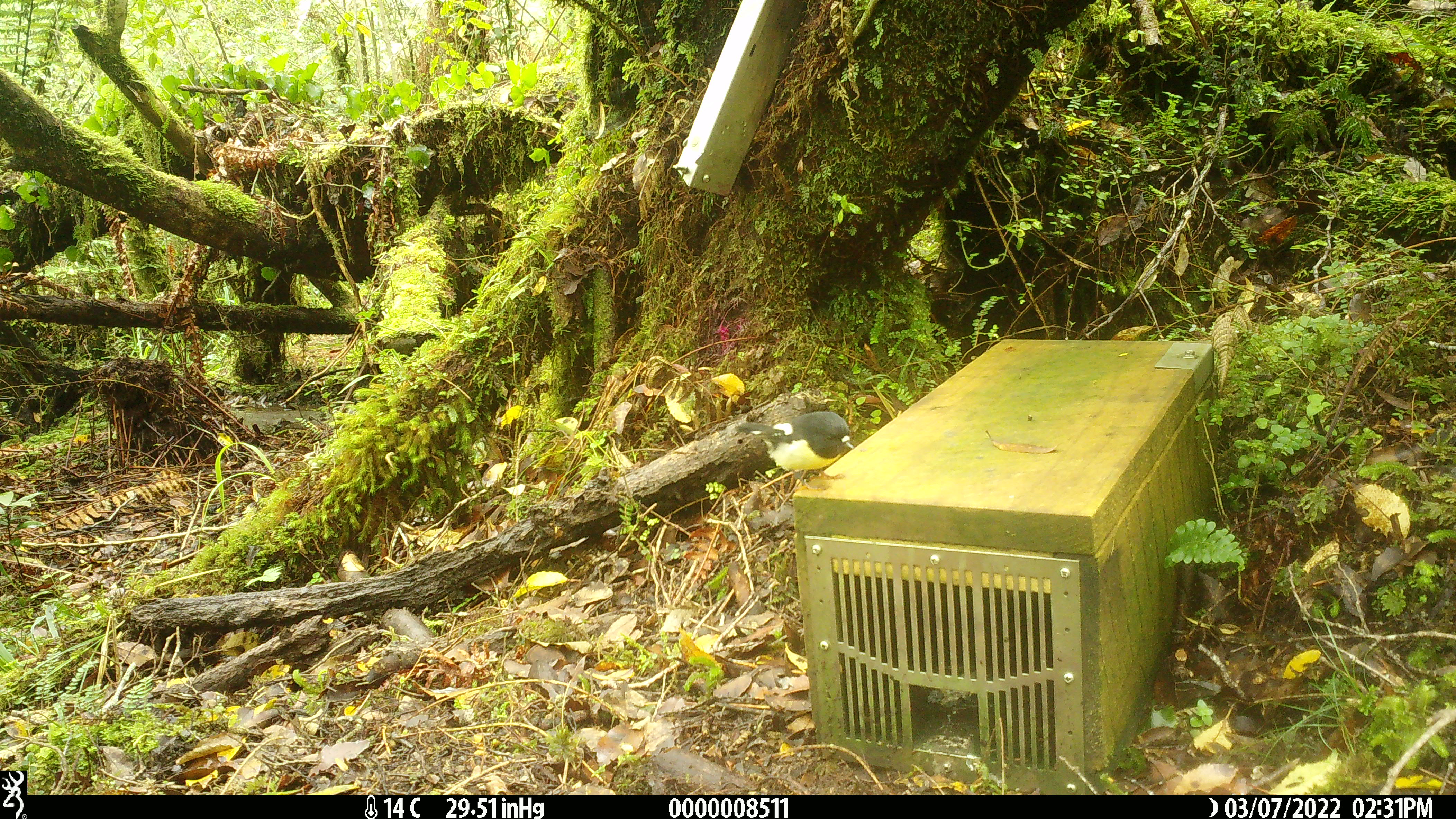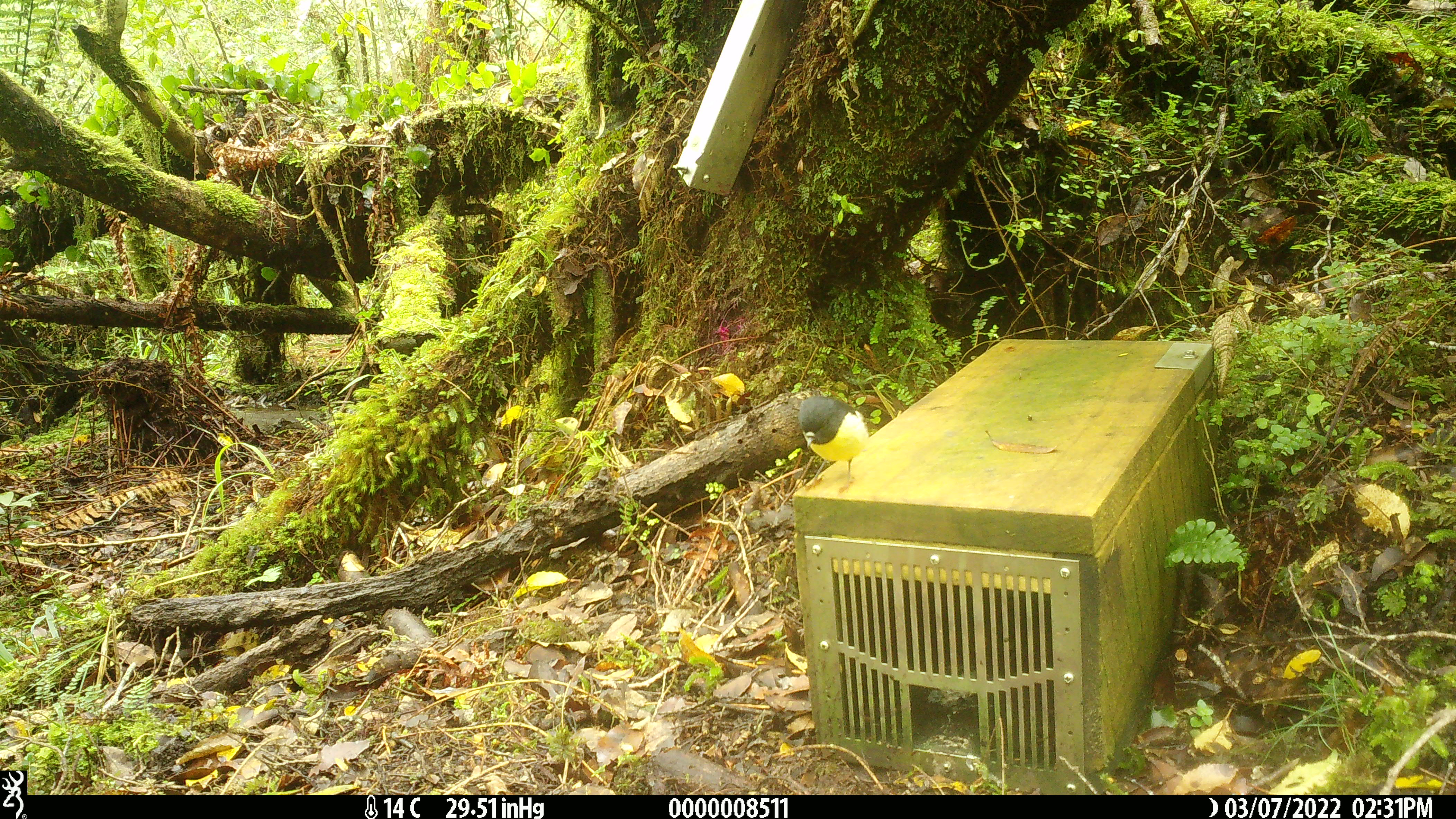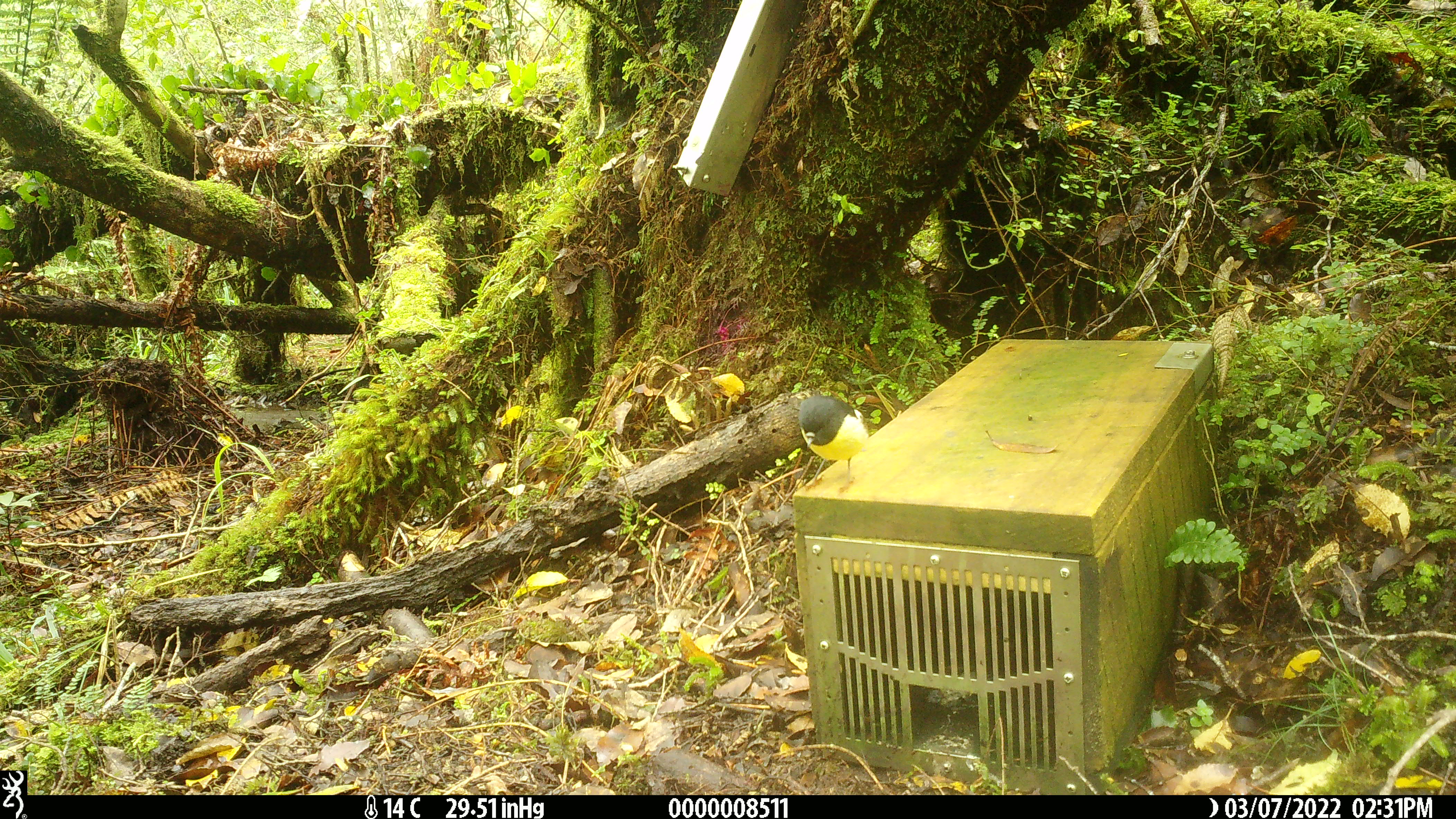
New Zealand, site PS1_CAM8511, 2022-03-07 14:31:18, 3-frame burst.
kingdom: Animalia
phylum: Chordata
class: Aves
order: Passeriformes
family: Petroicidae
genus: Petroica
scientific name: Petroica macrocephala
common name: tomtit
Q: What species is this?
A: Tomtit (Petroica macrocephala).